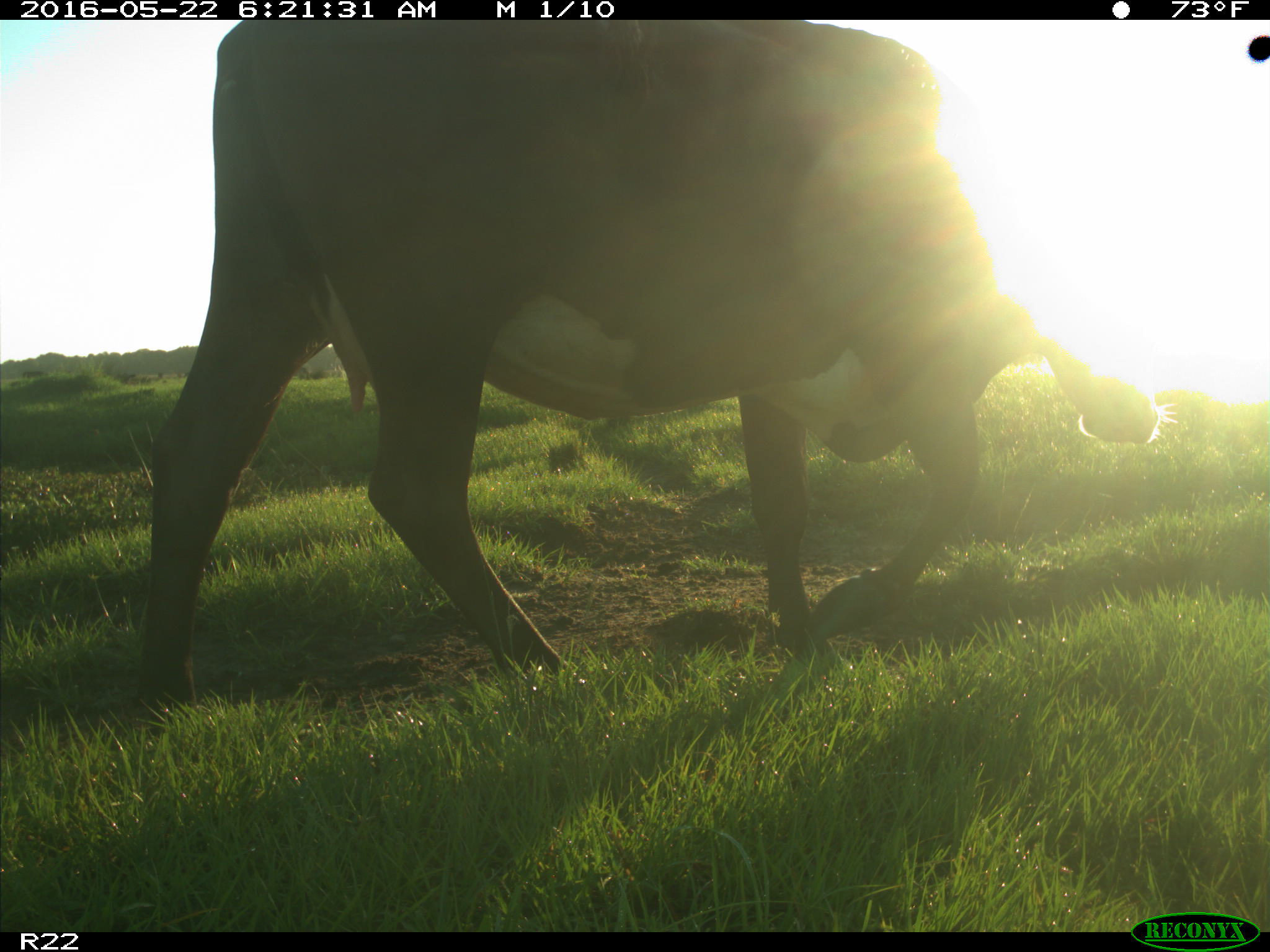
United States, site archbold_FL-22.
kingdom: Animalia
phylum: Chordata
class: Mammalia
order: Artiodactyla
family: Bovidae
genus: Bos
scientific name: Bos taurus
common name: domestic cow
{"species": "Bos taurus (domestic cow)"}